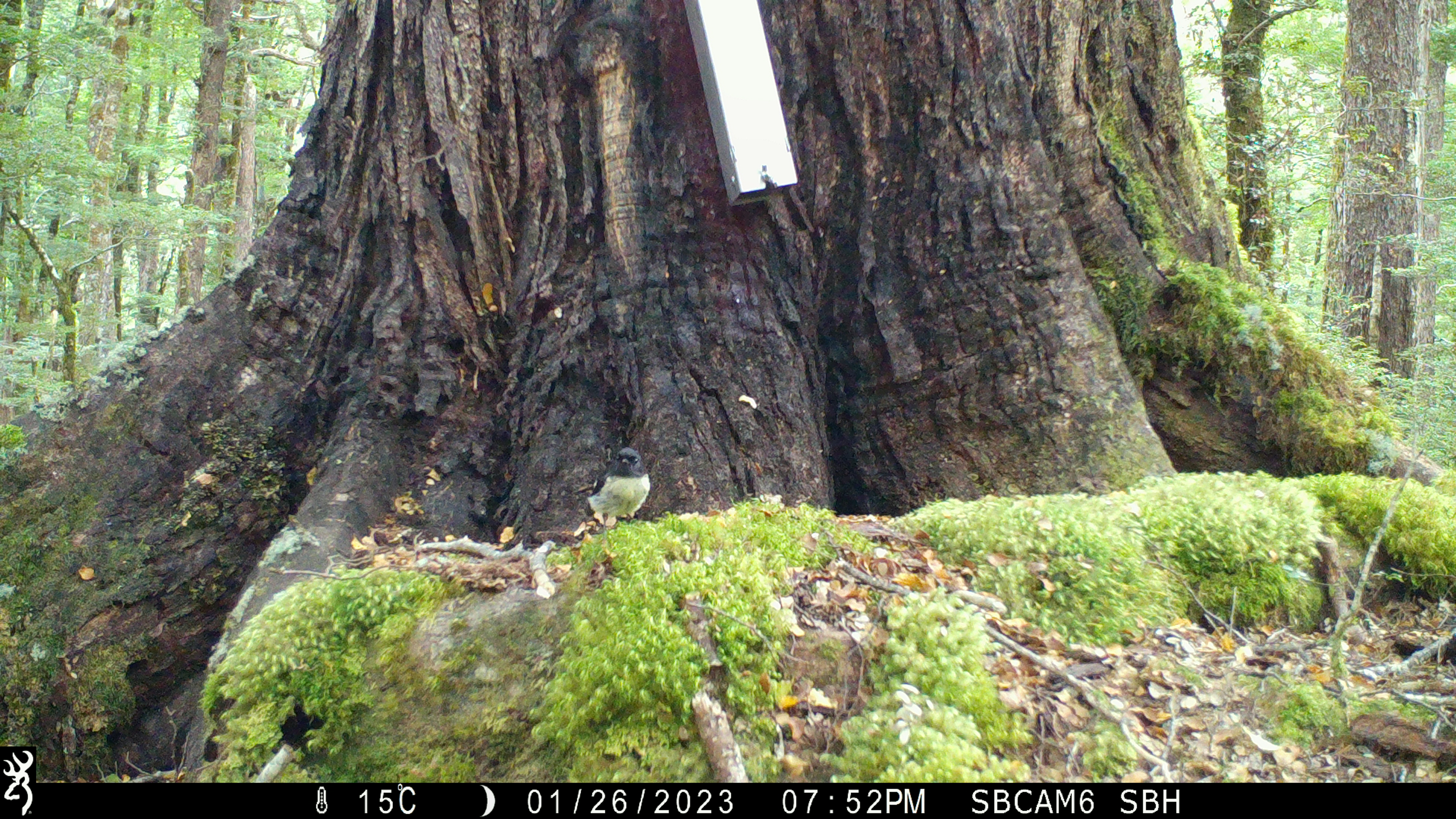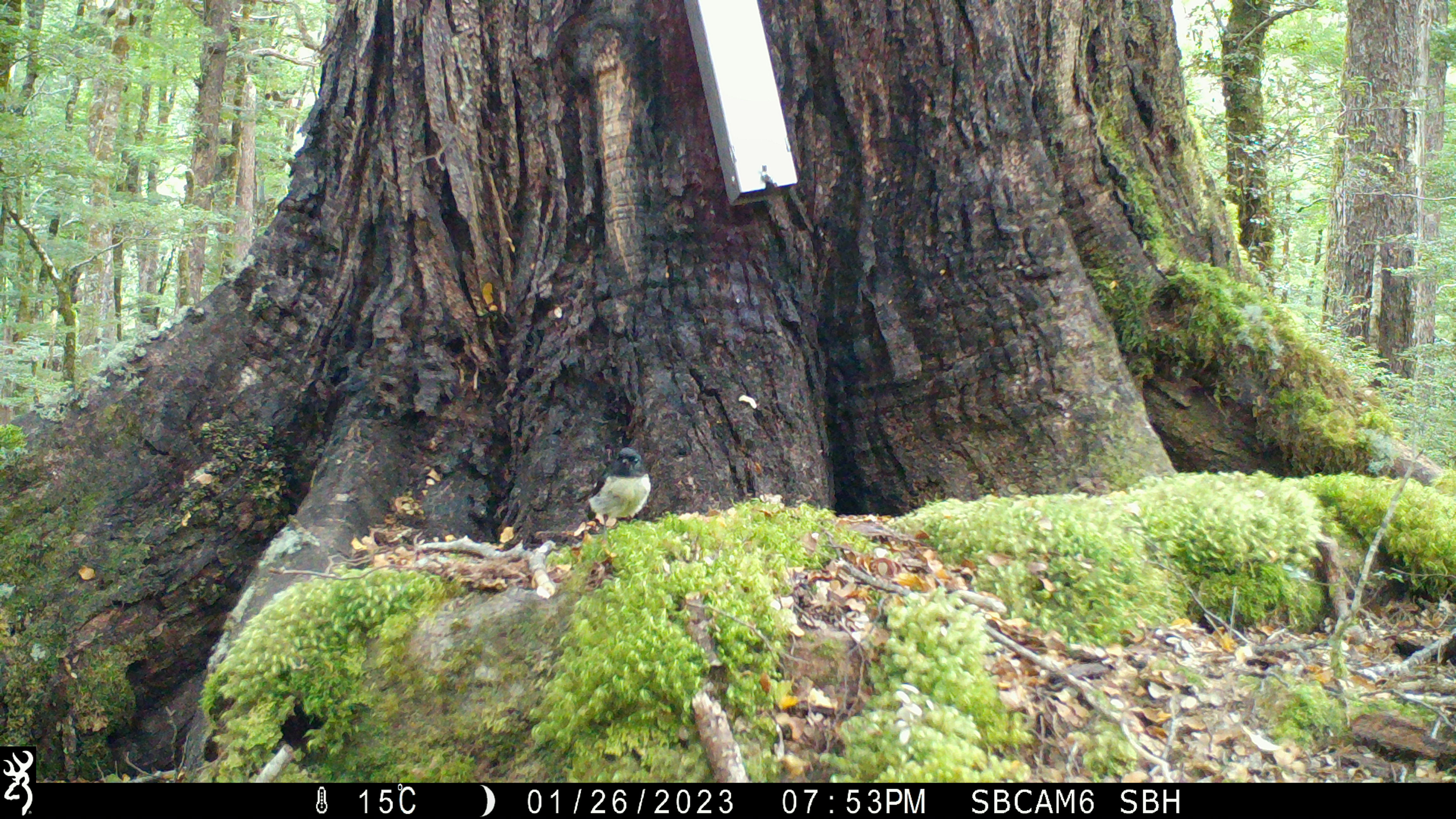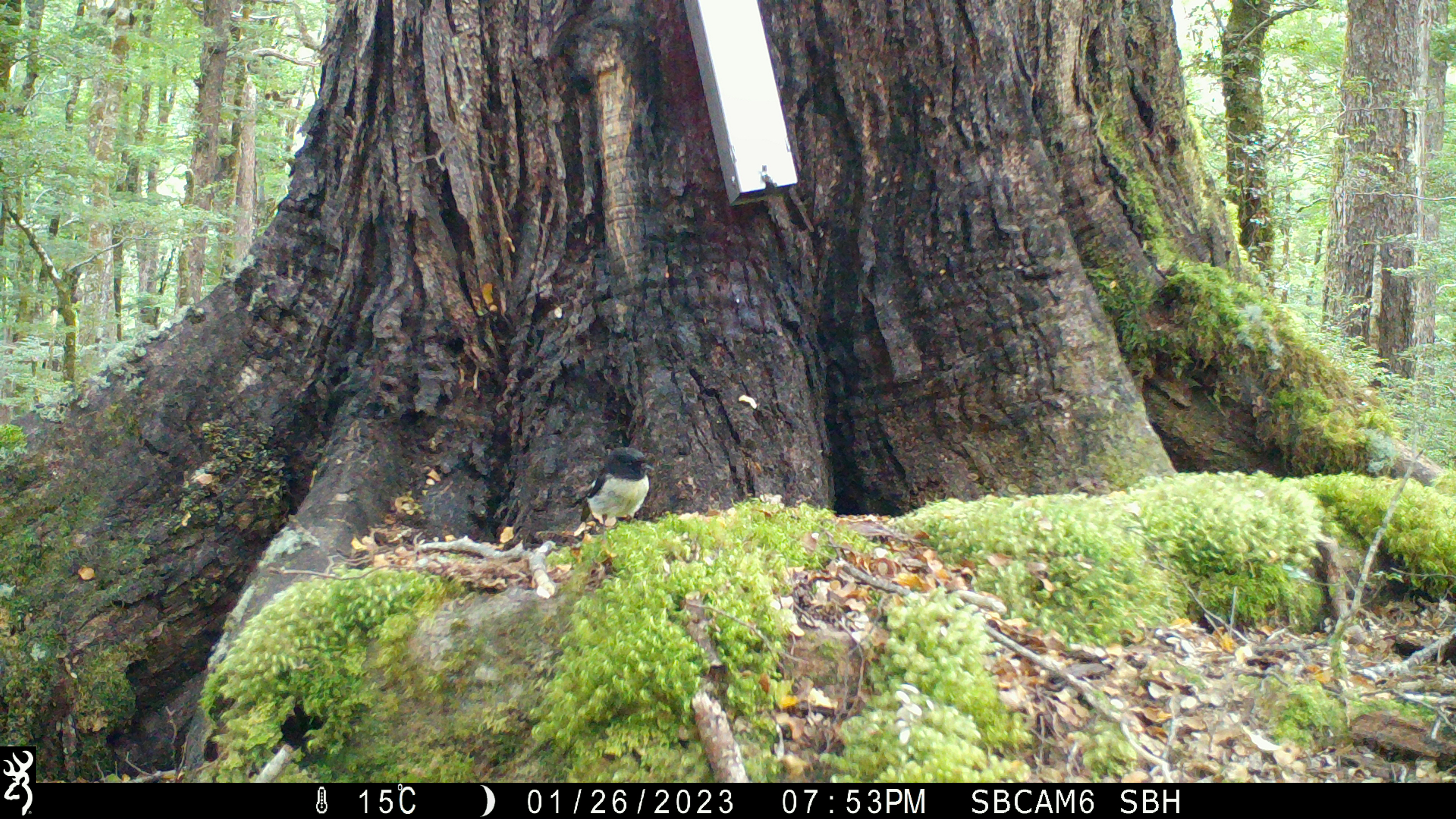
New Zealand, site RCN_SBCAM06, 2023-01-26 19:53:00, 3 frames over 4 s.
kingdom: Animalia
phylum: Chordata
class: Aves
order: Passeriformes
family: Petroicidae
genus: Petroica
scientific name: Petroica macrocephala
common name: tomtit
Tomtit (Petroica macrocephala).